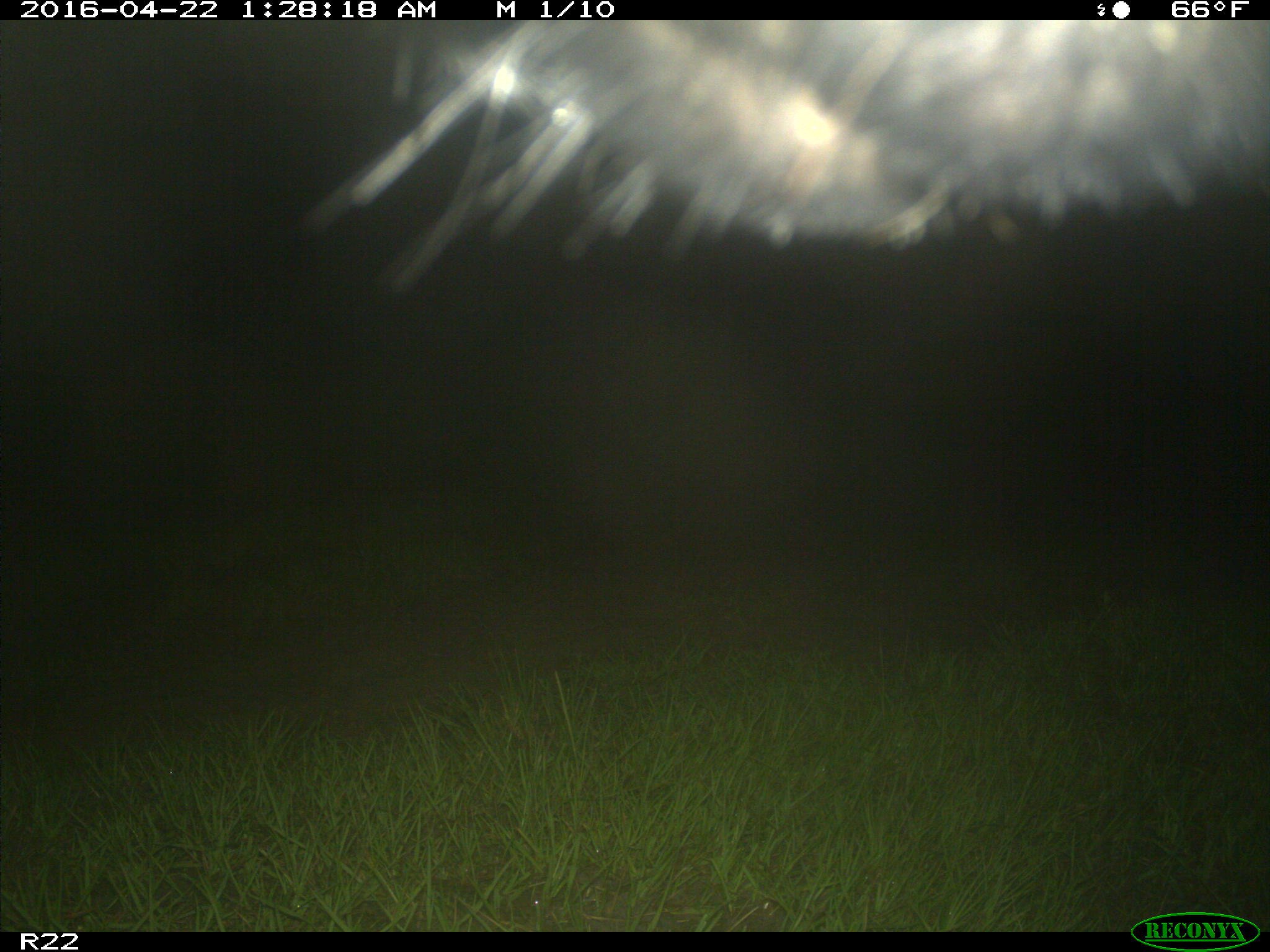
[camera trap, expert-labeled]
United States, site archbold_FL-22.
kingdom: Animalia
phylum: Chordata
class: Mammalia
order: Artiodactyla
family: Bovidae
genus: Bos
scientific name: Bos taurus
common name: domestic cow